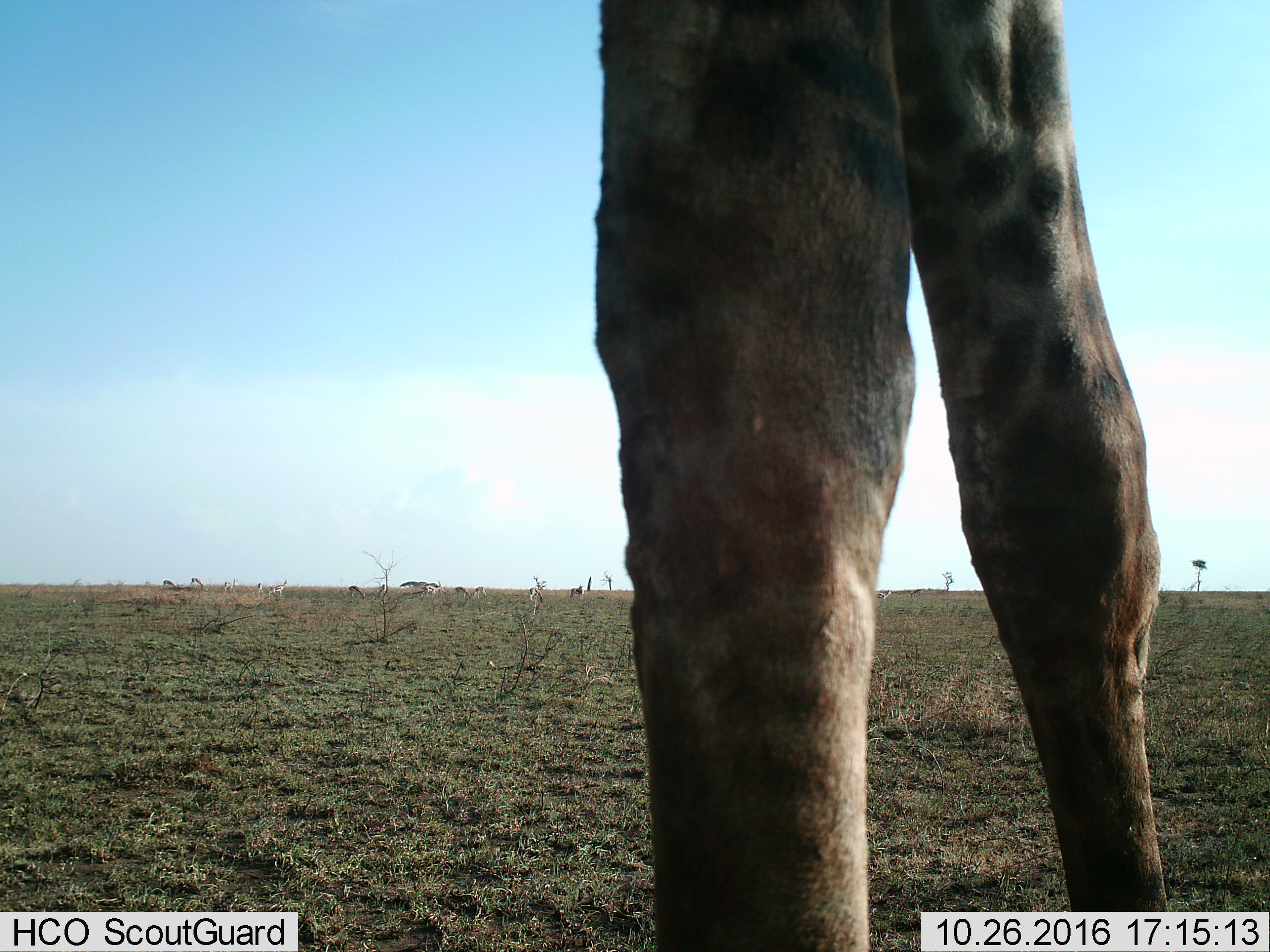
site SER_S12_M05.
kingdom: Animalia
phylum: Chordata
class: Mammalia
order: Artiodactyla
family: Giraffidae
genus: Giraffa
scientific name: Giraffa camelopardalis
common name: giraffe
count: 1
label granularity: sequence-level